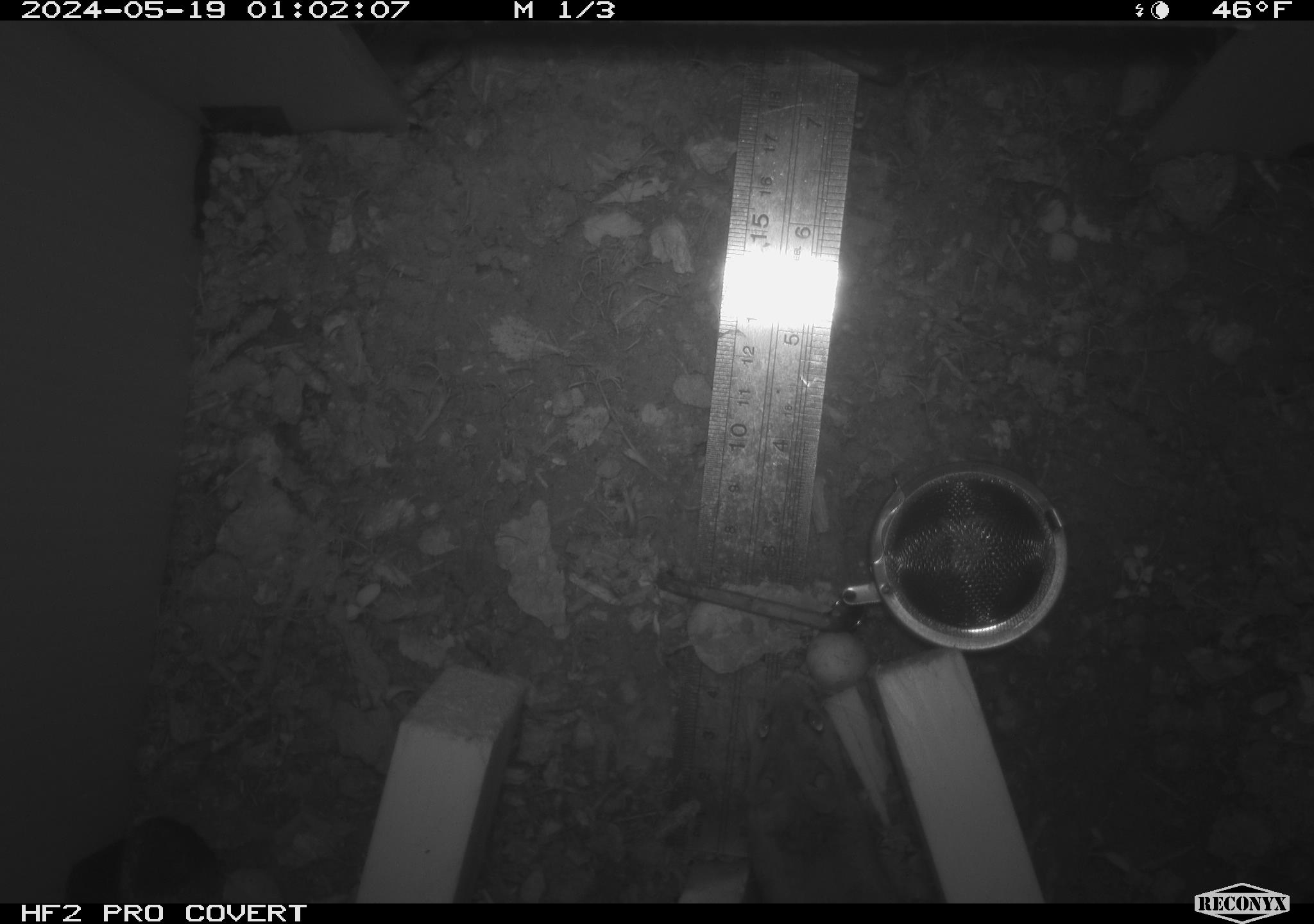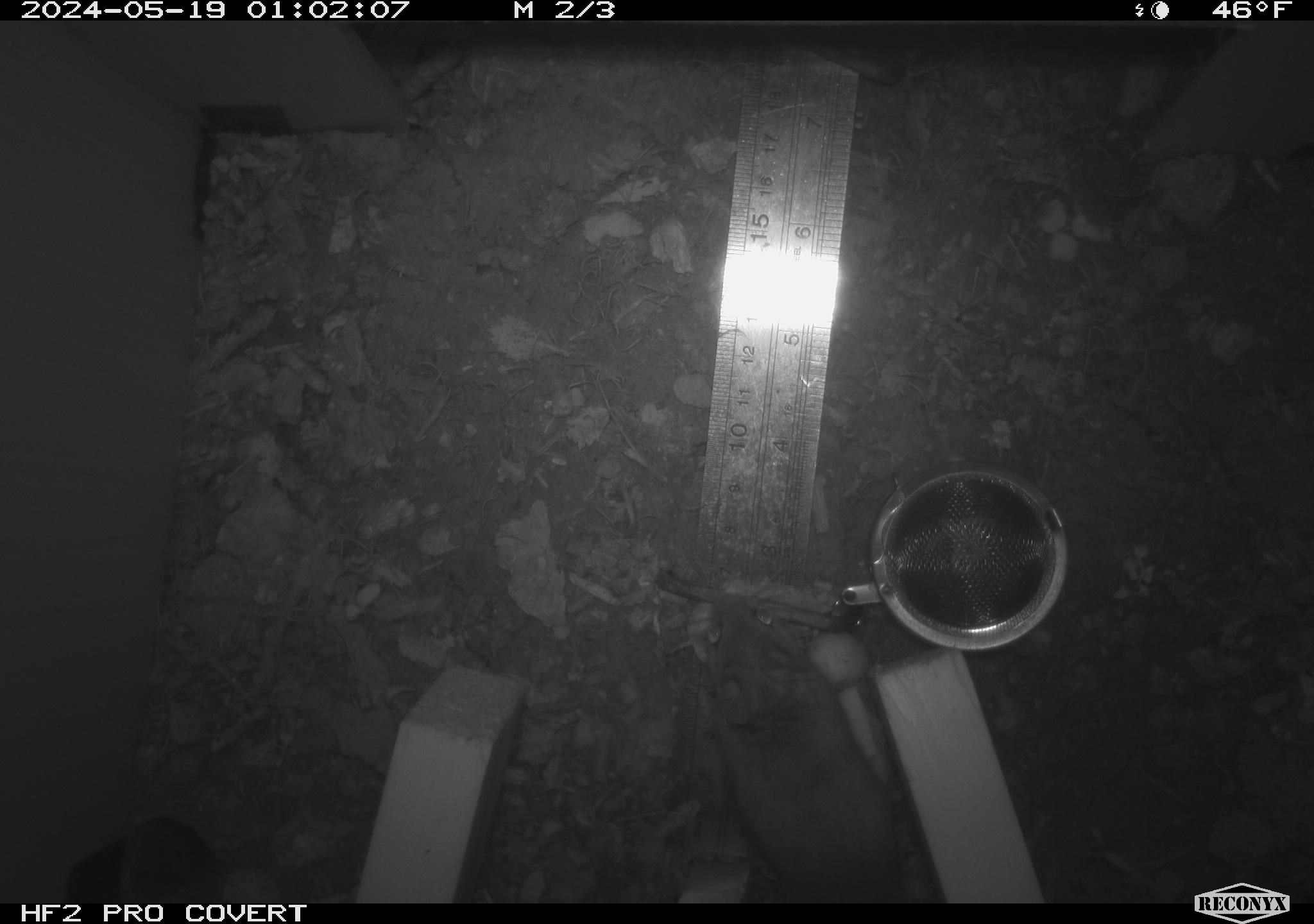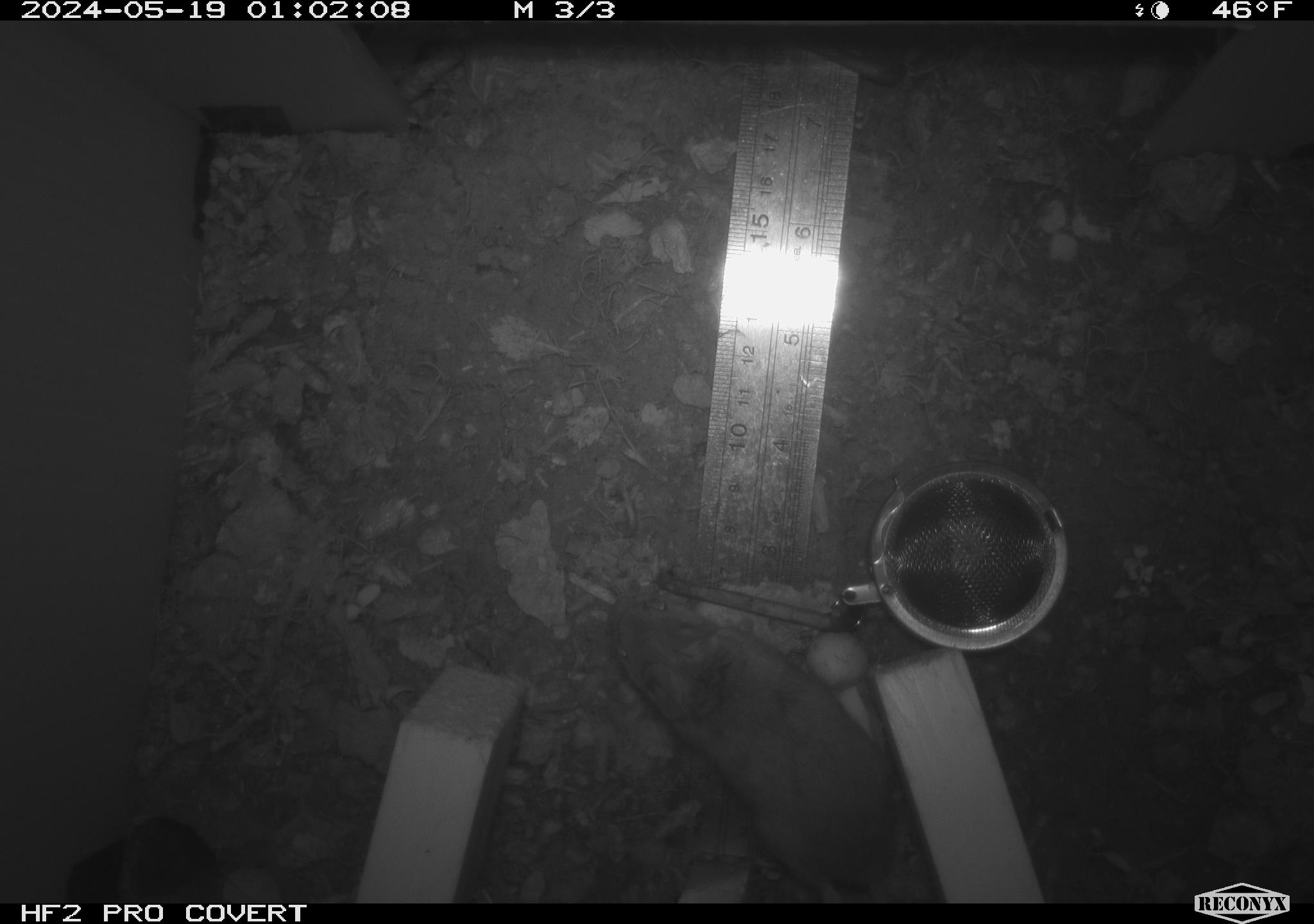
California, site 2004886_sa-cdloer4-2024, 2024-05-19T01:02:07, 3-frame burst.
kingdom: Animalia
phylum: Chordata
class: Mammalia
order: Rodentia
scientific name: Rodentia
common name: mouse species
Mouse species (Rodentia).